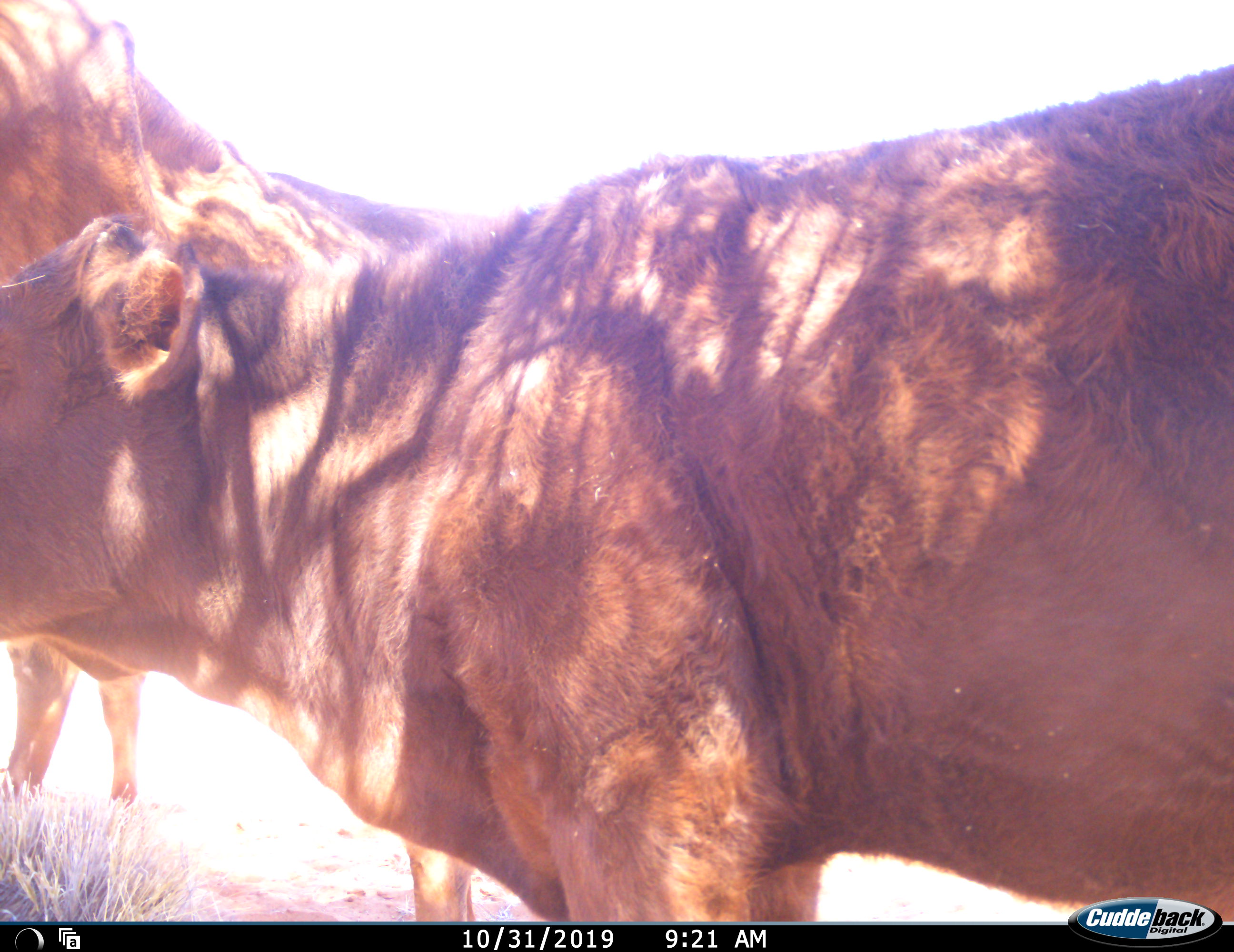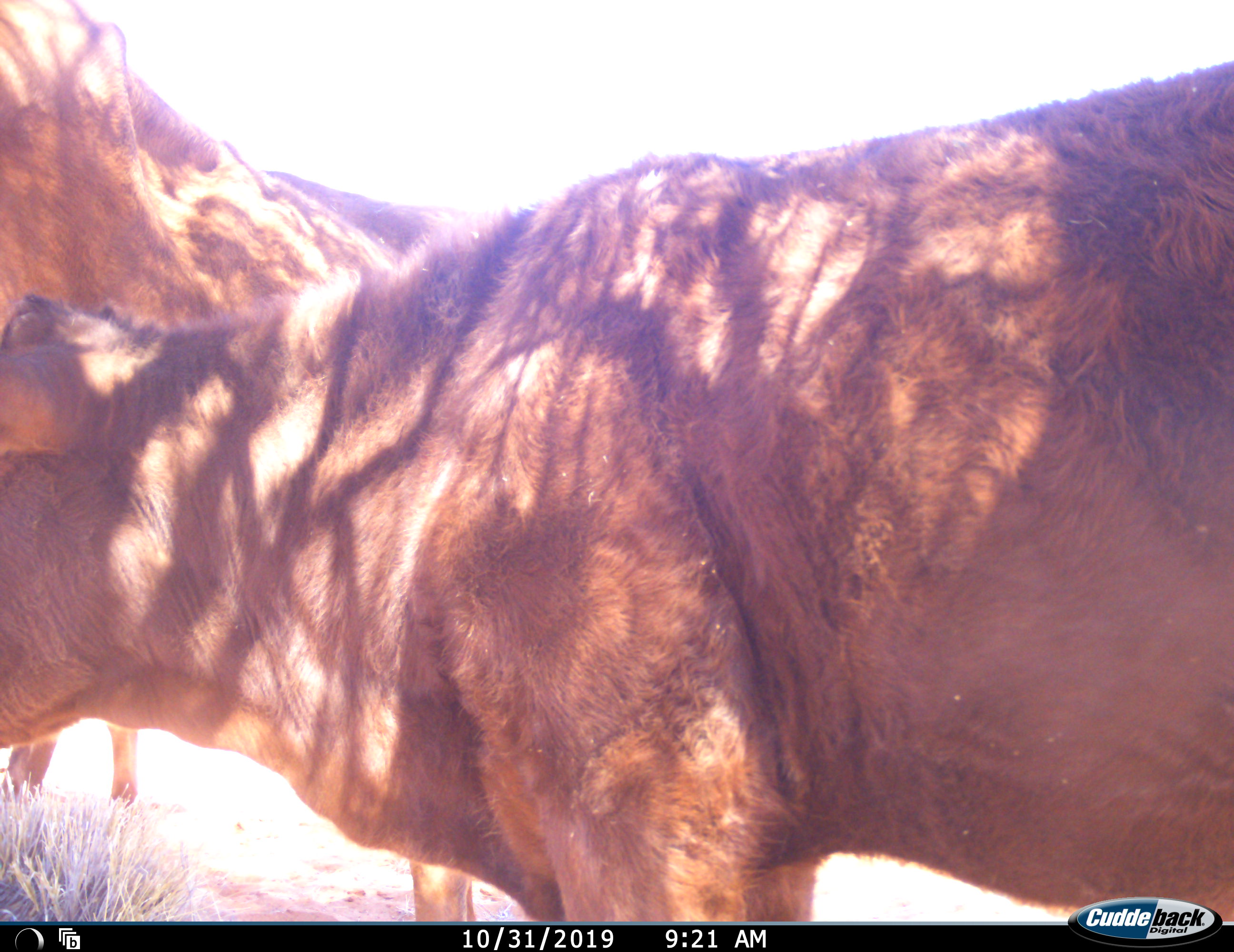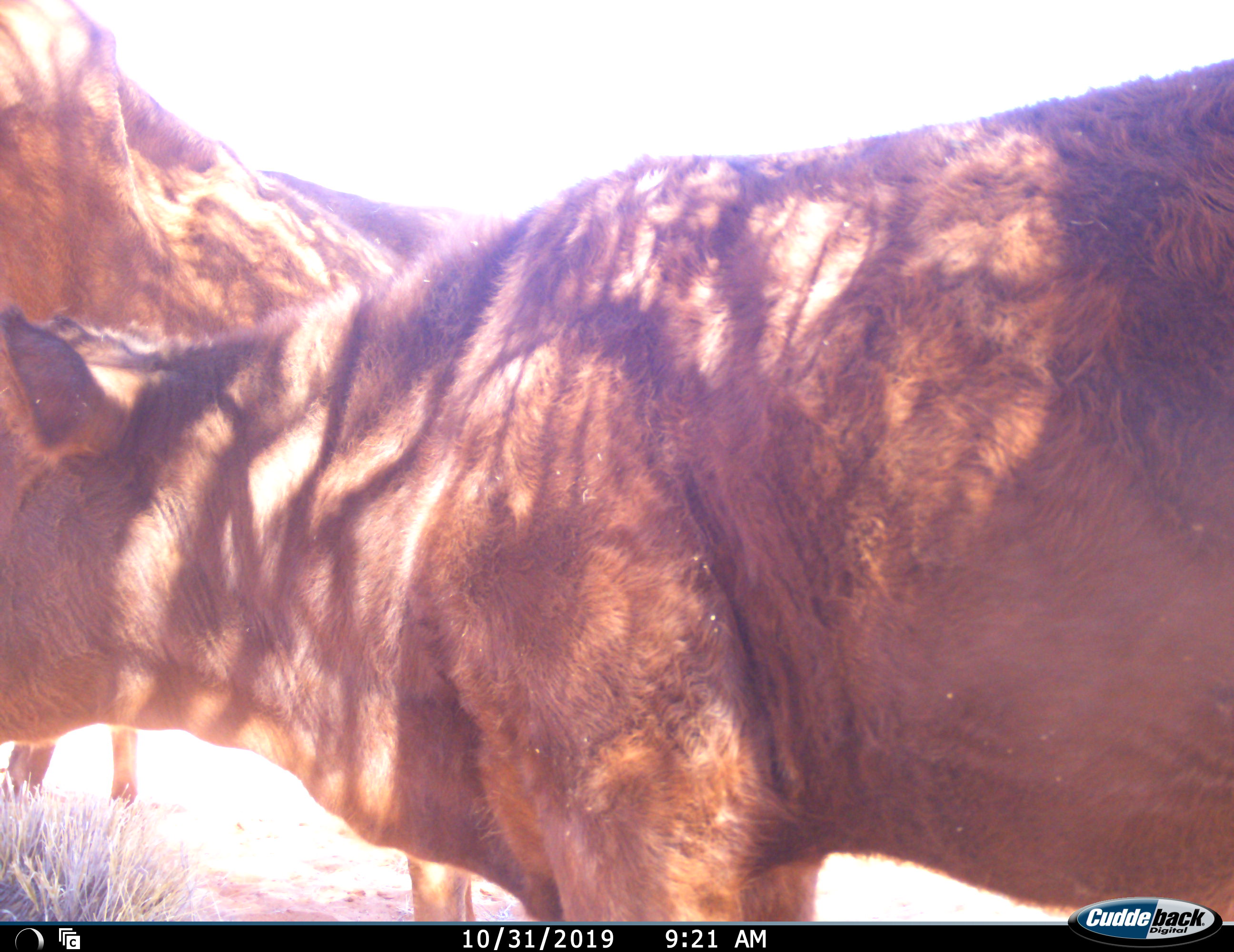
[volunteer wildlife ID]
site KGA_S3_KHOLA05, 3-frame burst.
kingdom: Animalia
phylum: Chordata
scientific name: Vertebrata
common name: domestic animal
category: domesticanimal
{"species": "domesticanimal (domestic animal) (Vertebrata)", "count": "2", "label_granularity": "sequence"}